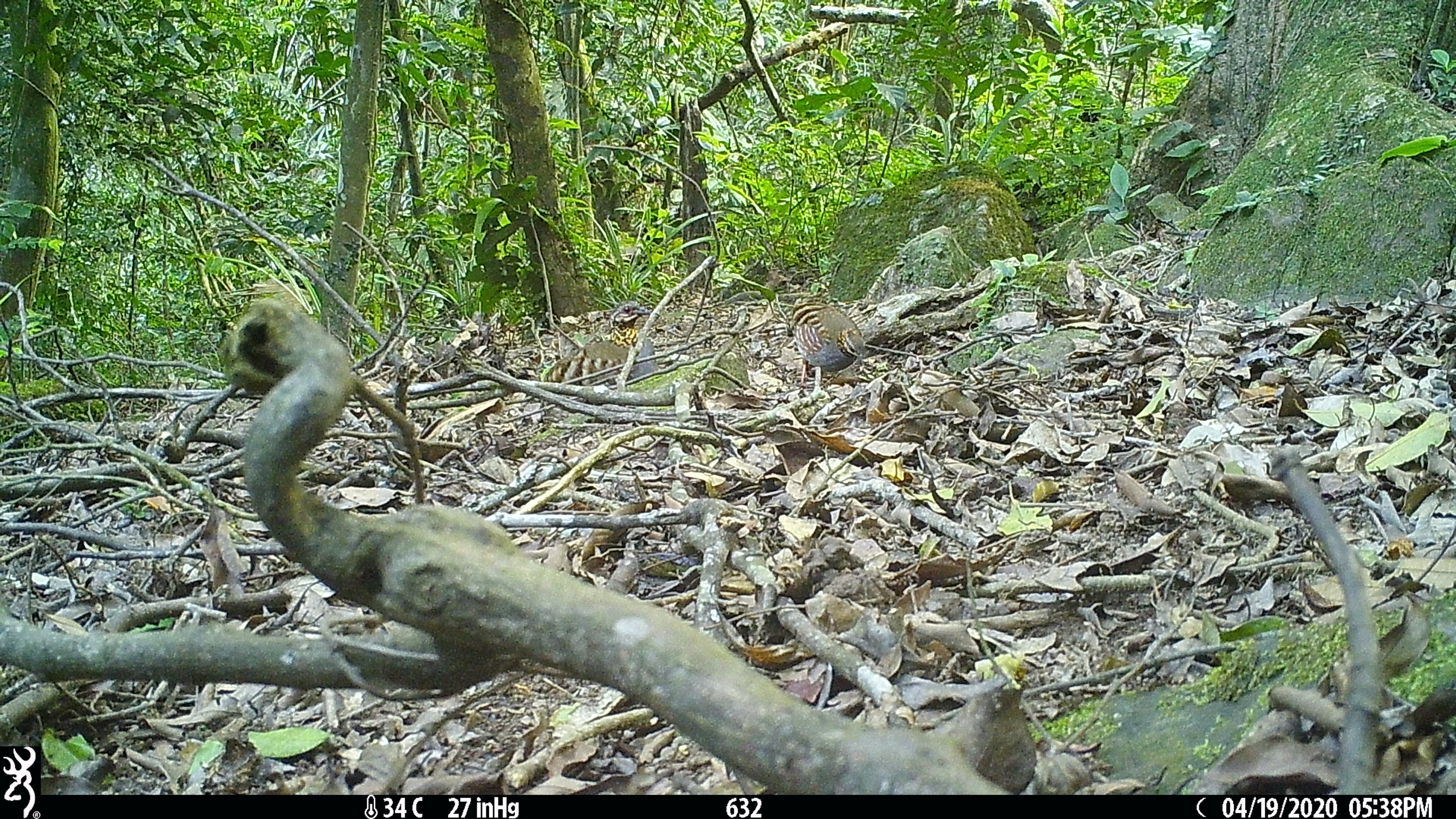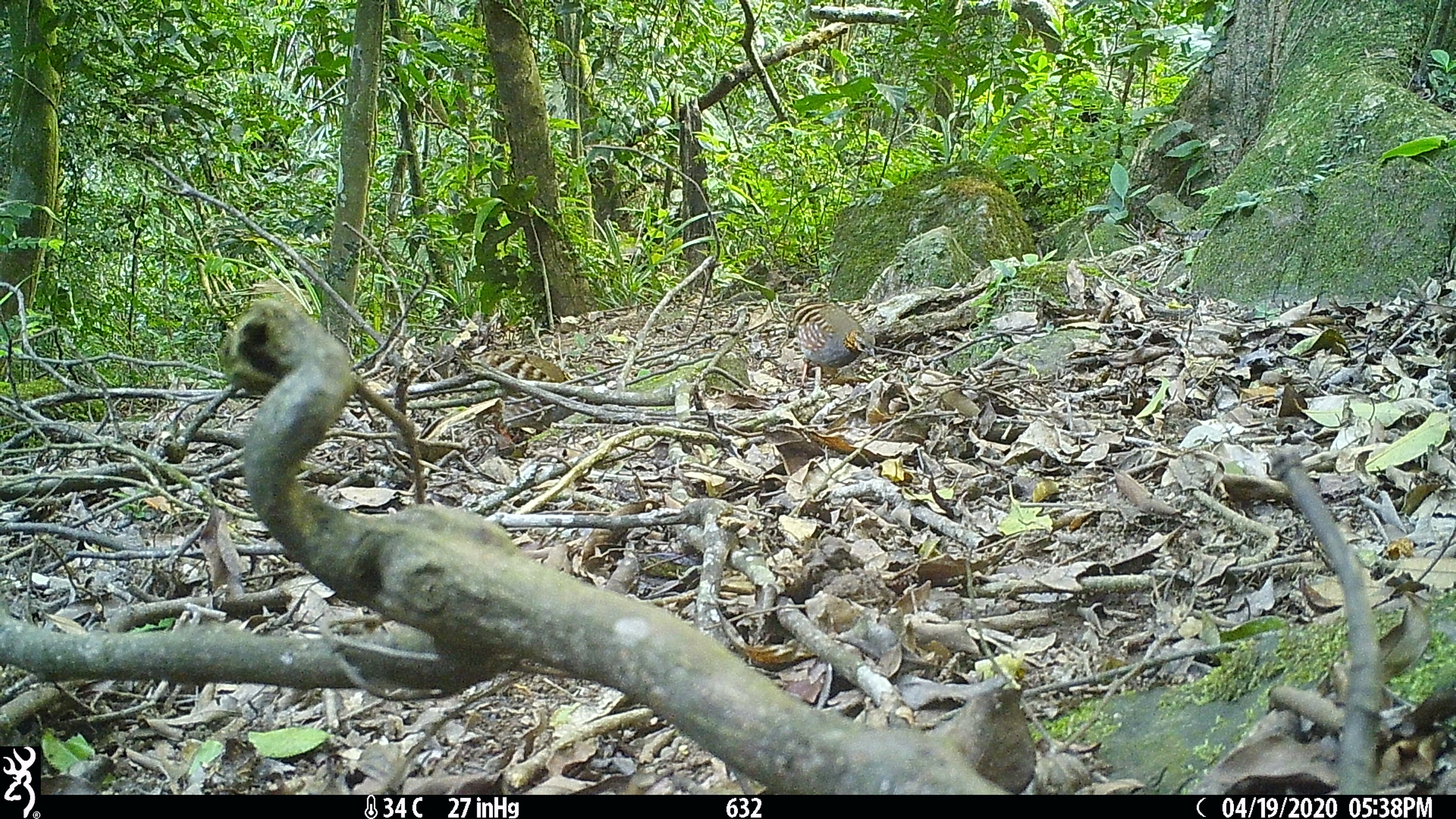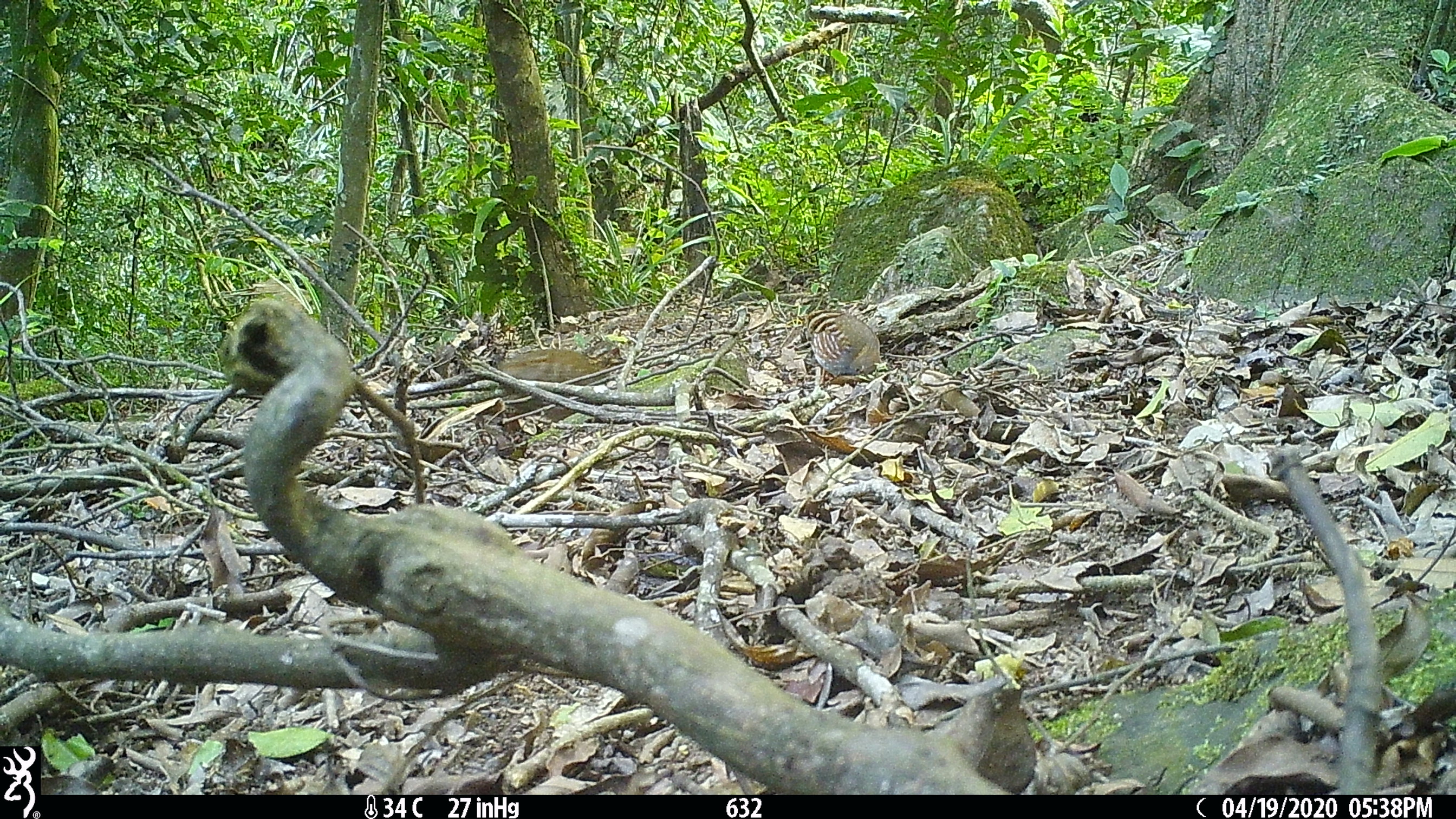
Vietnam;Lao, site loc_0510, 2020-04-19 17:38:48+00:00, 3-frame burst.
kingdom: Animalia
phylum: Chordata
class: Aves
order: Galliformes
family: Phasianidae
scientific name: Phasianidae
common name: partridge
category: unidentified partridge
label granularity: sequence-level